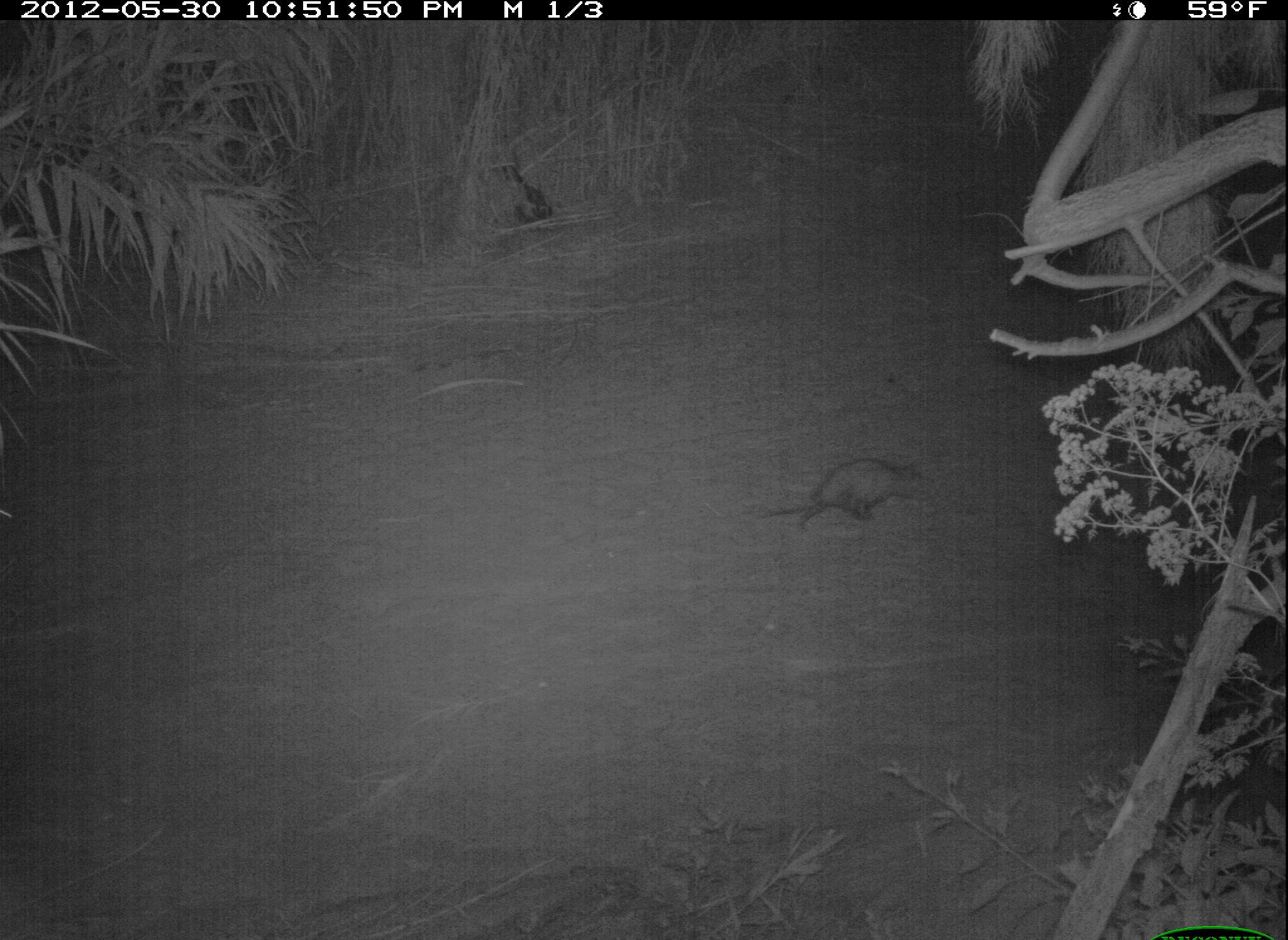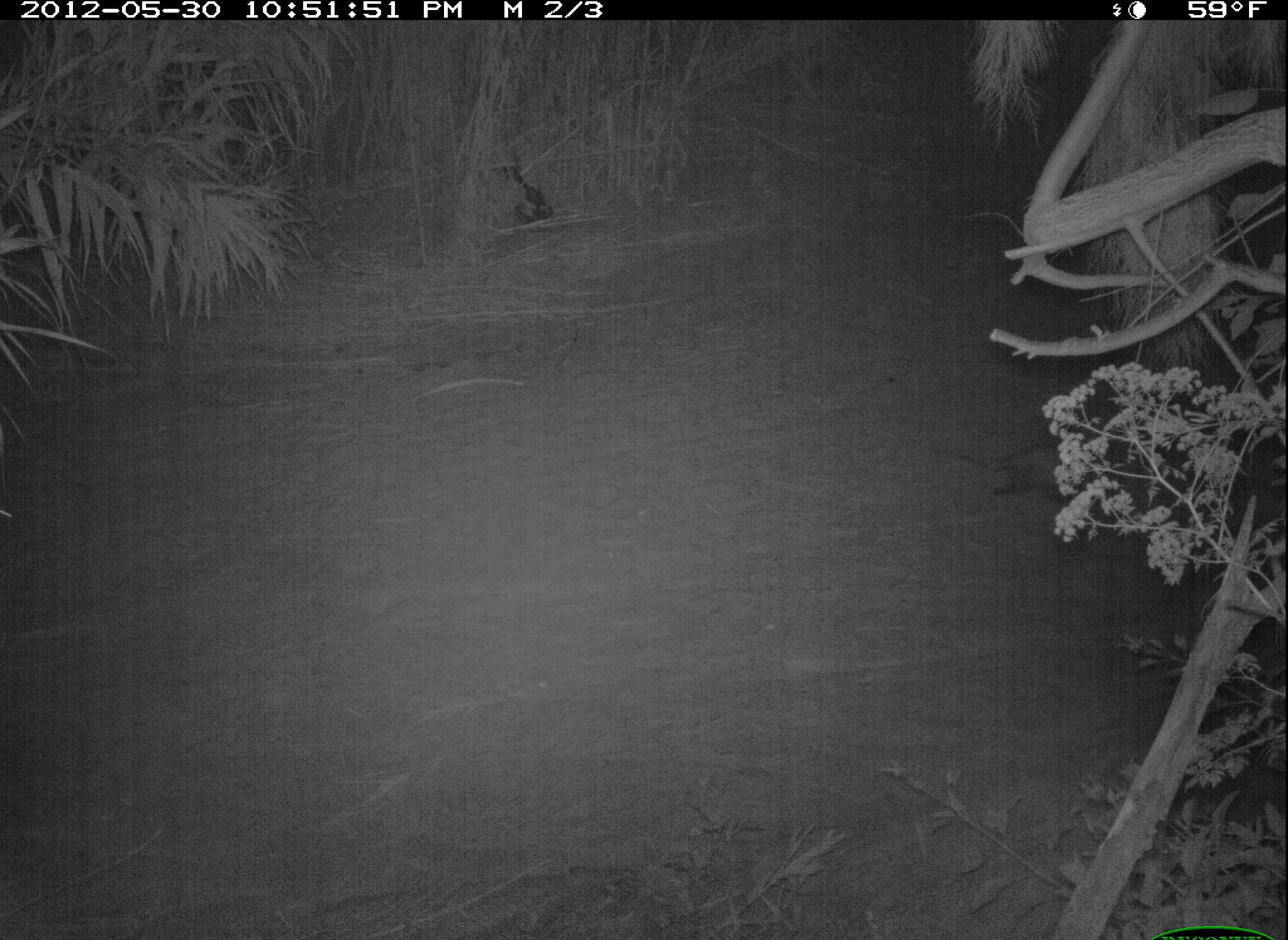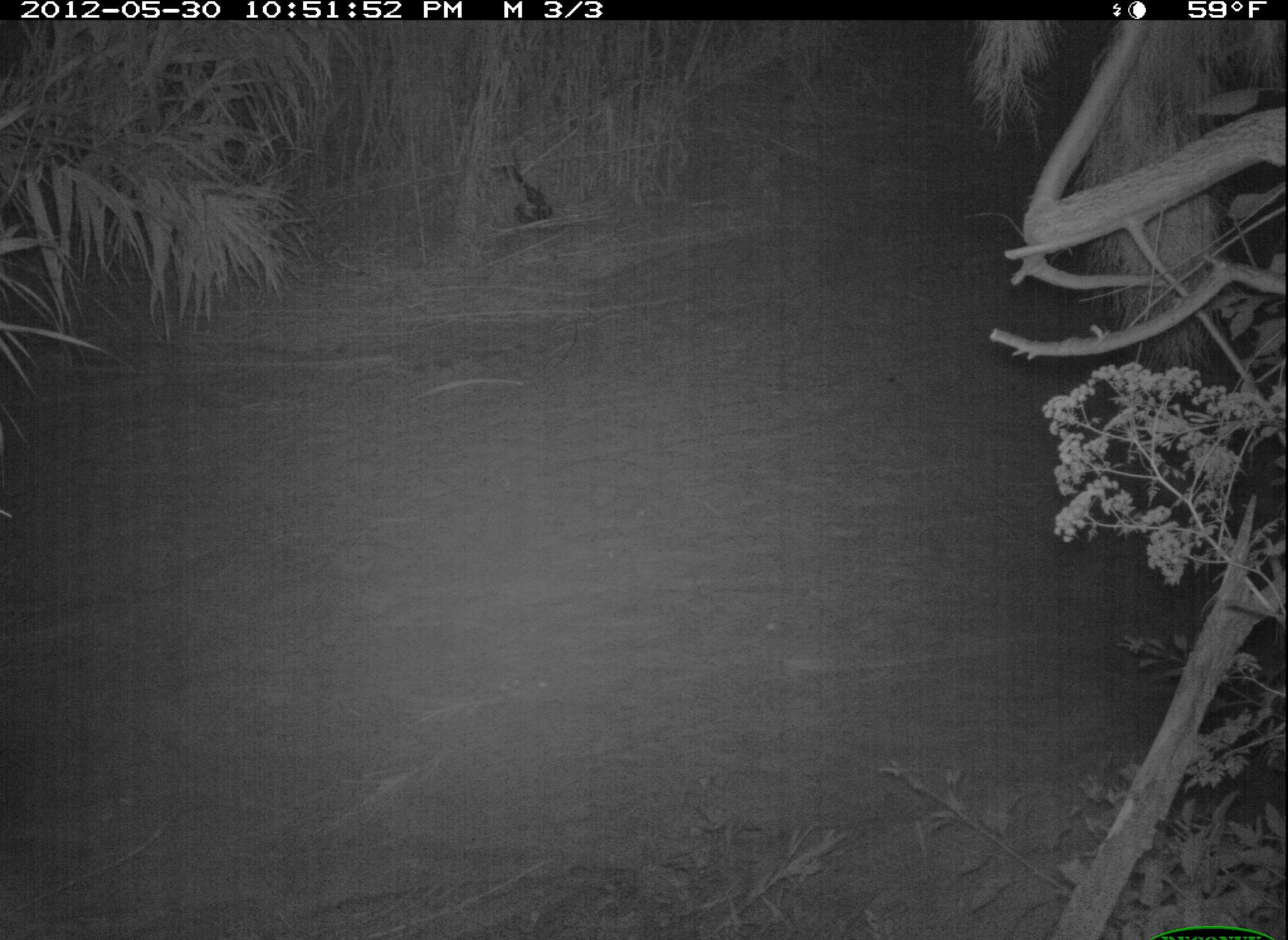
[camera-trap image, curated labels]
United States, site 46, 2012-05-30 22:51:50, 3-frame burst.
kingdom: Animalia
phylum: Chordata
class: Mammalia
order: Didelphimorphia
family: Didelphidae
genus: Didelphis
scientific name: Didelphis virginiana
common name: virginia opossum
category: opossum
Opossum (virginia opossum) (Didelphis virginiana).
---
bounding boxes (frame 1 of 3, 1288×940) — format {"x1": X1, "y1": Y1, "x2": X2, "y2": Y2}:
opossum: {"x1": 741, "y1": 432, "x2": 943, "y2": 552}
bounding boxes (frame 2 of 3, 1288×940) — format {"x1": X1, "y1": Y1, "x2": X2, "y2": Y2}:
opossum: {"x1": 900, "y1": 401, "x2": 1117, "y2": 530}